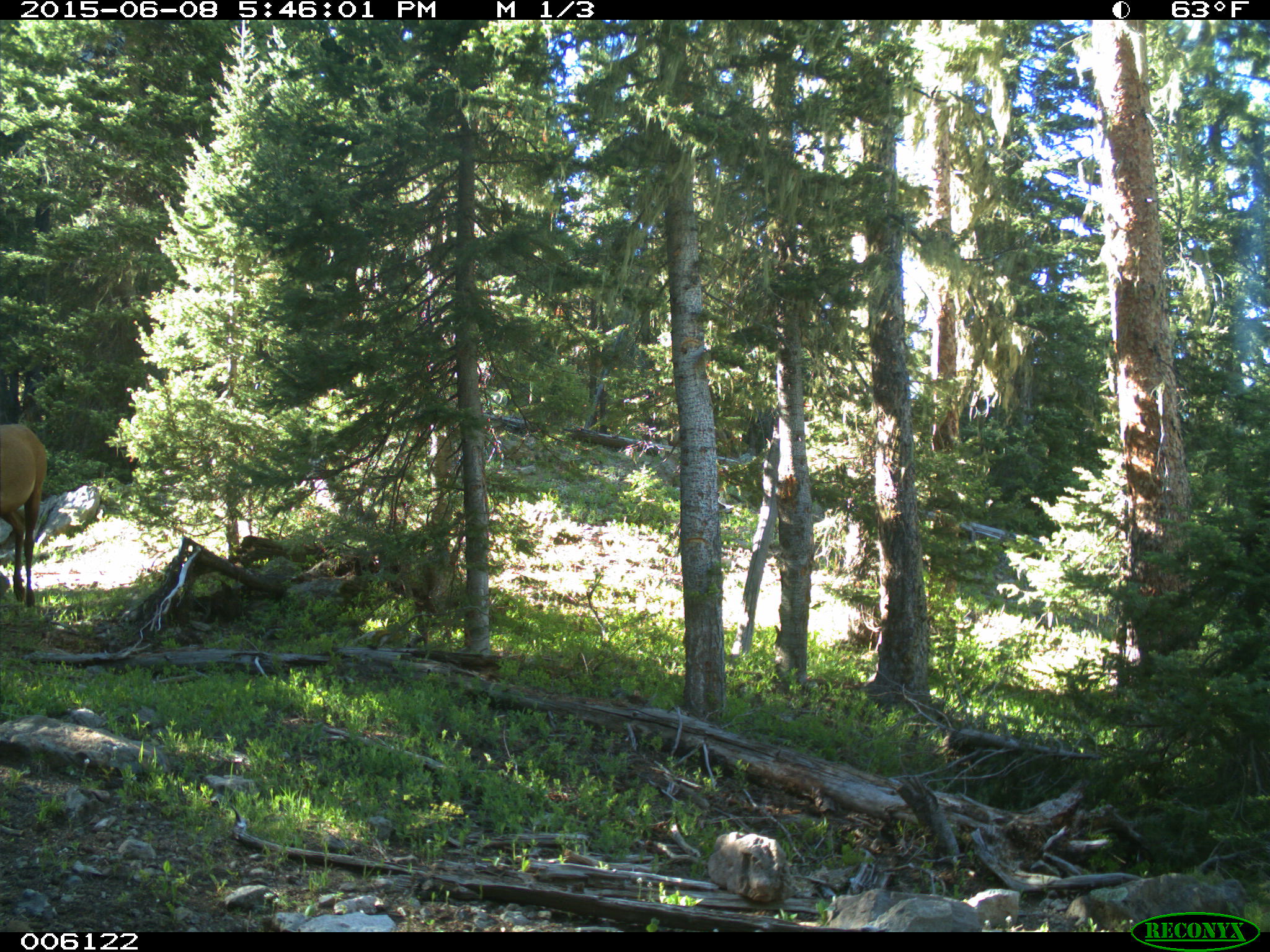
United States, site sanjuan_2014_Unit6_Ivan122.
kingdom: Animalia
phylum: Chordata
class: Mammalia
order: Artiodactyla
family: Cervidae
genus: Cervus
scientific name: Cervus elaphus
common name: red deer